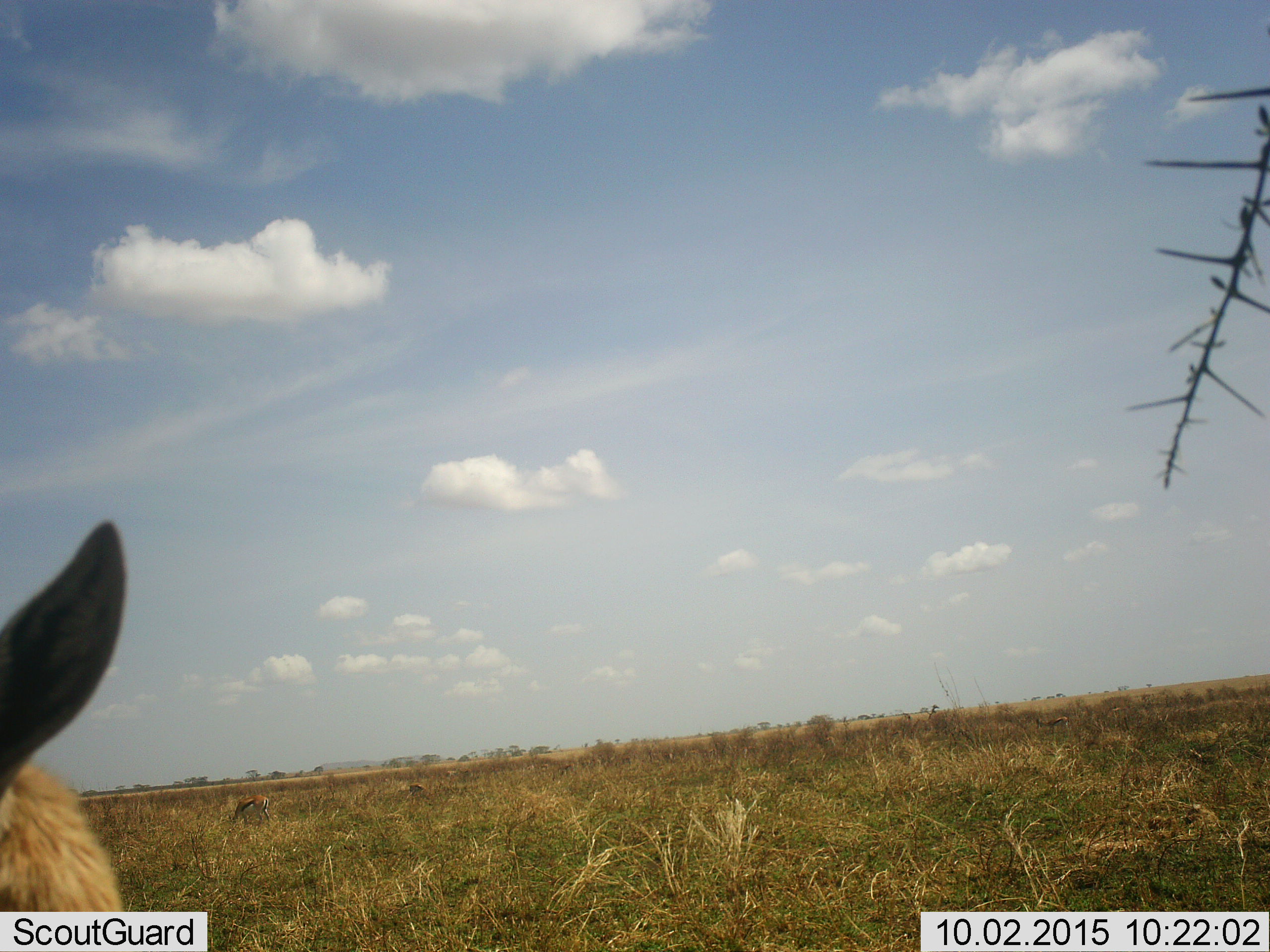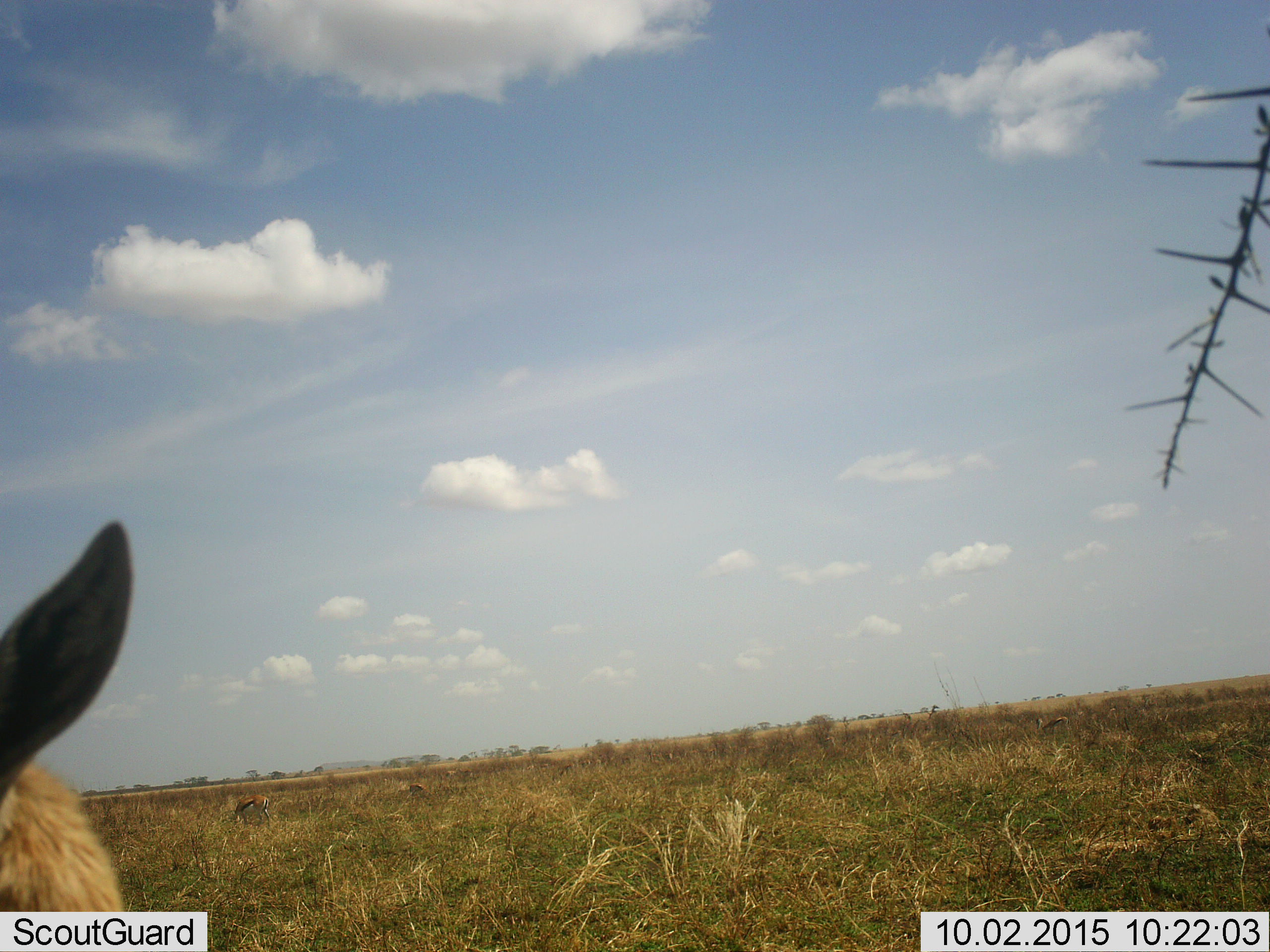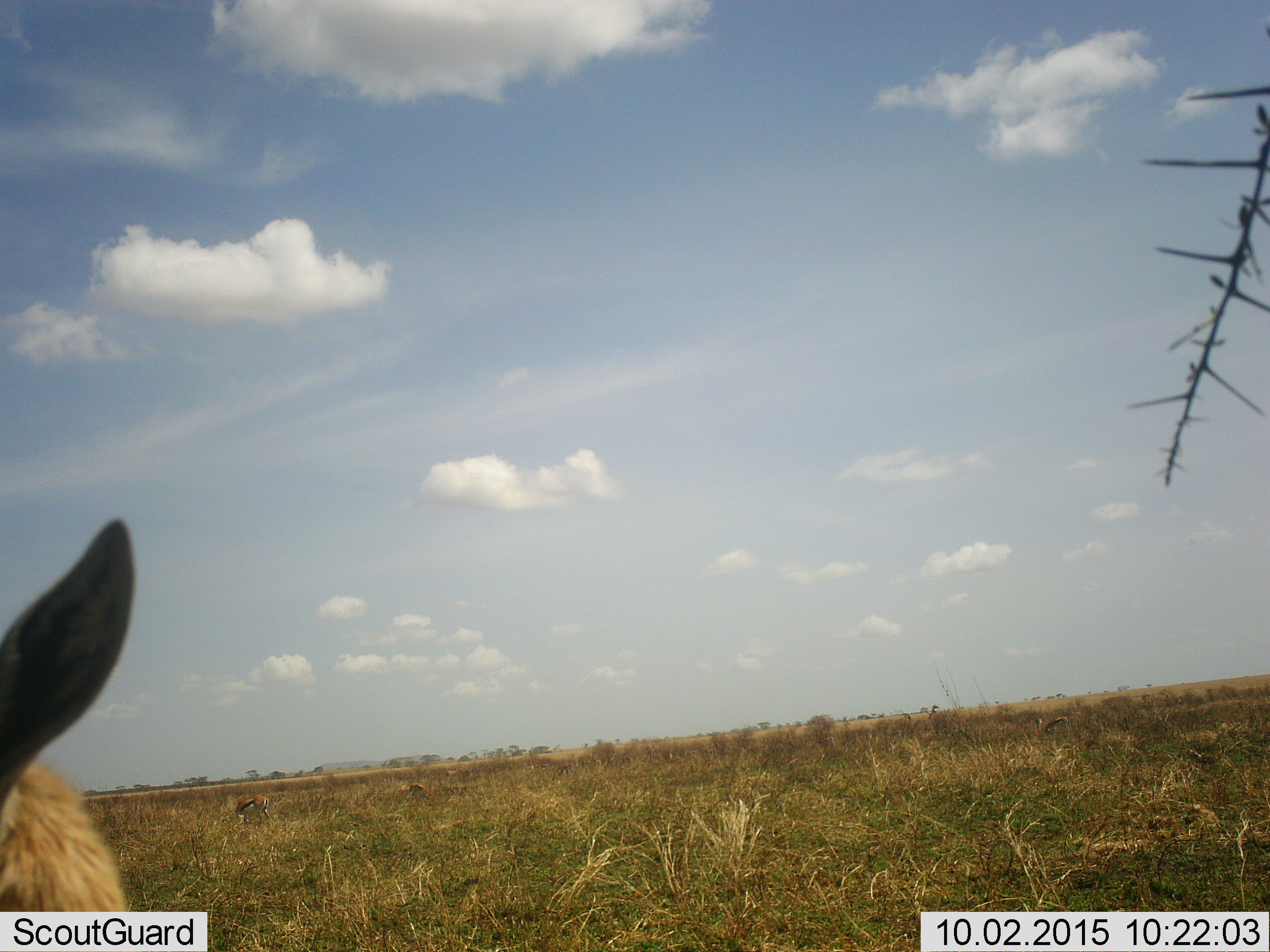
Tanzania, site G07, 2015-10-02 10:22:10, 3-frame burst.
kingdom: Animalia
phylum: Chordata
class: Mammalia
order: Artiodactyla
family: Bovidae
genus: Eudorcas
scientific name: Eudorcas thomsonii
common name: thomson's gazelle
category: gazellethomsons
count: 4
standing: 100%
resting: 0%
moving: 29%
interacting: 0%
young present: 0%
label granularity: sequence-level